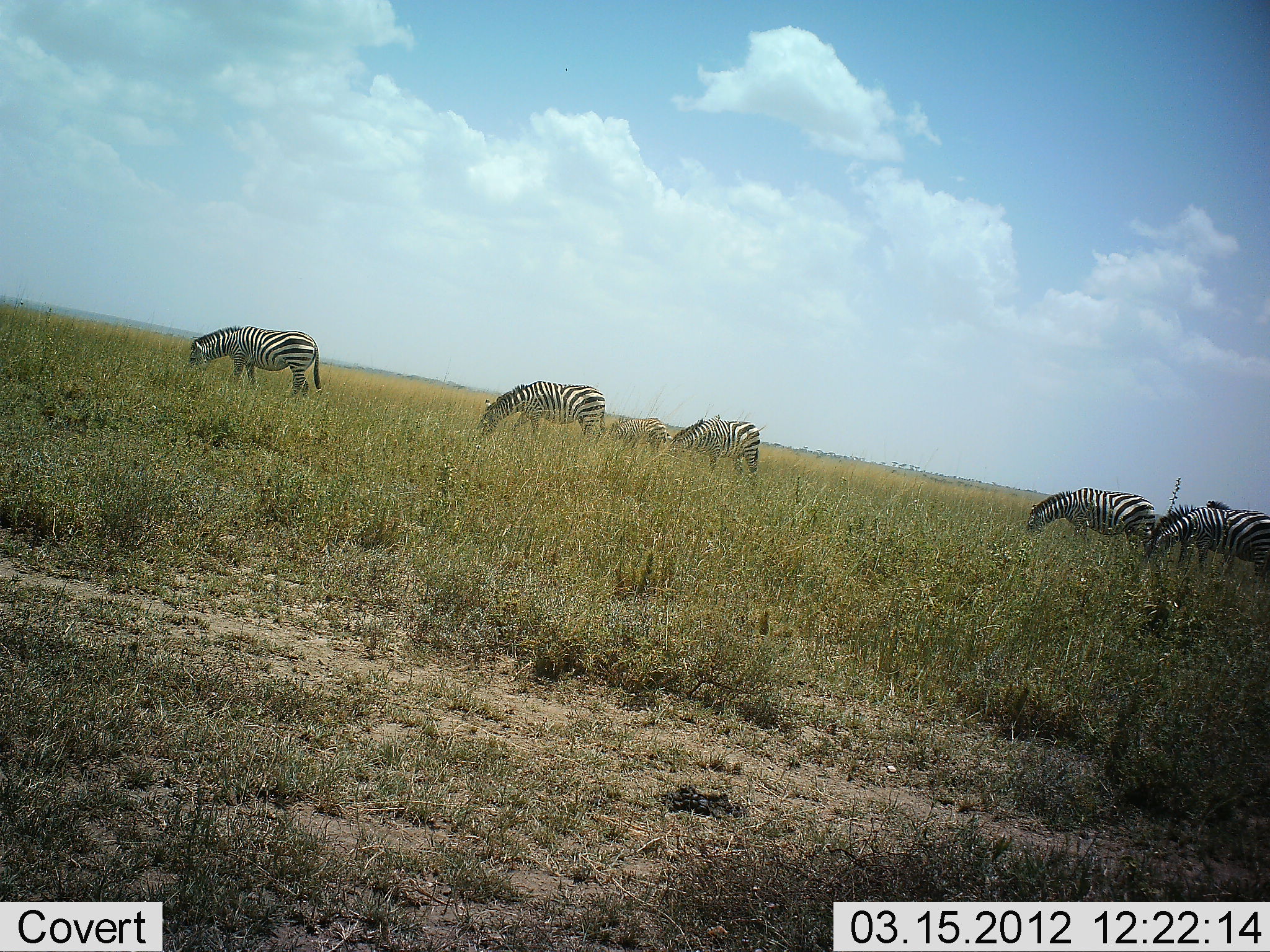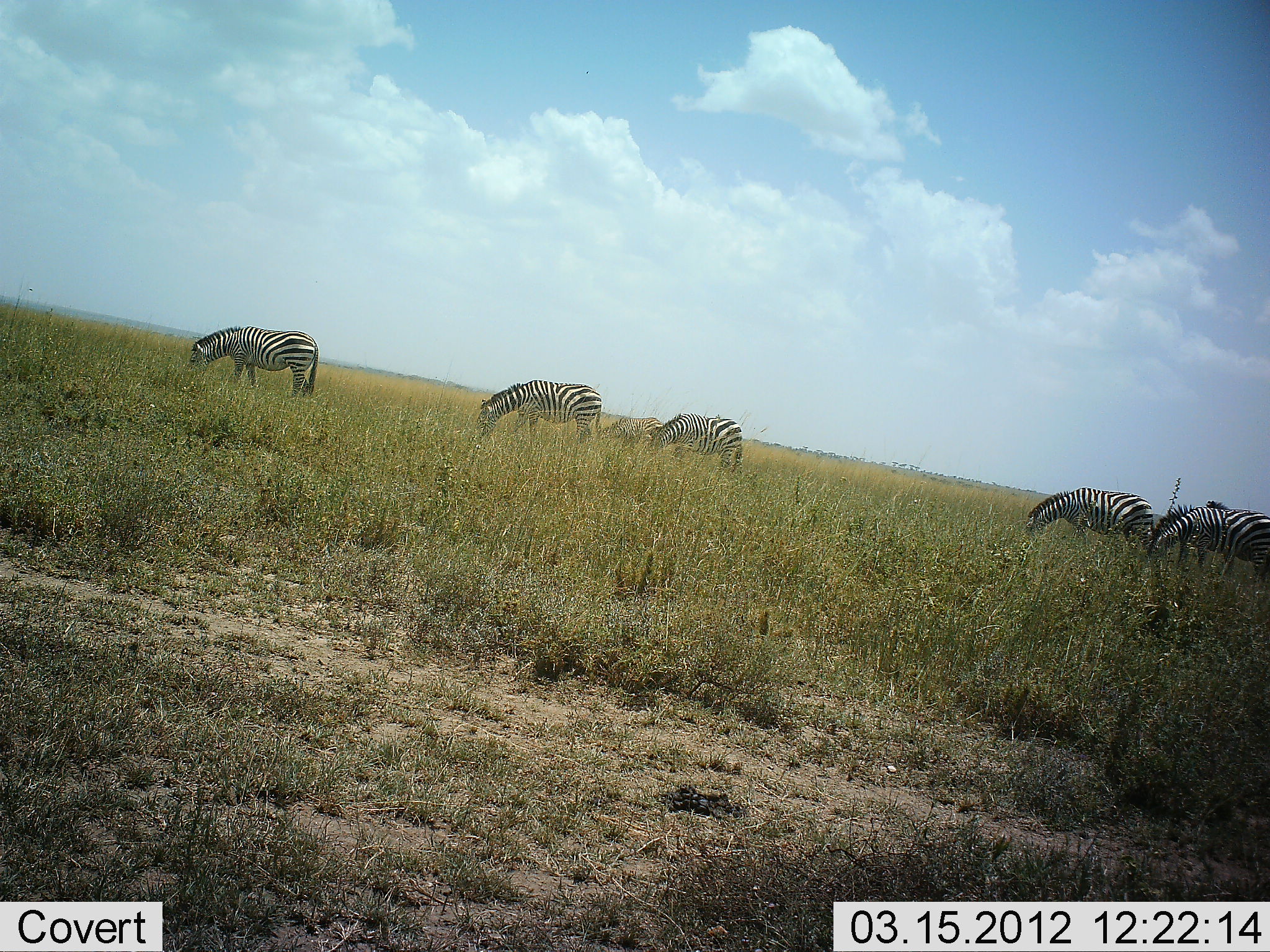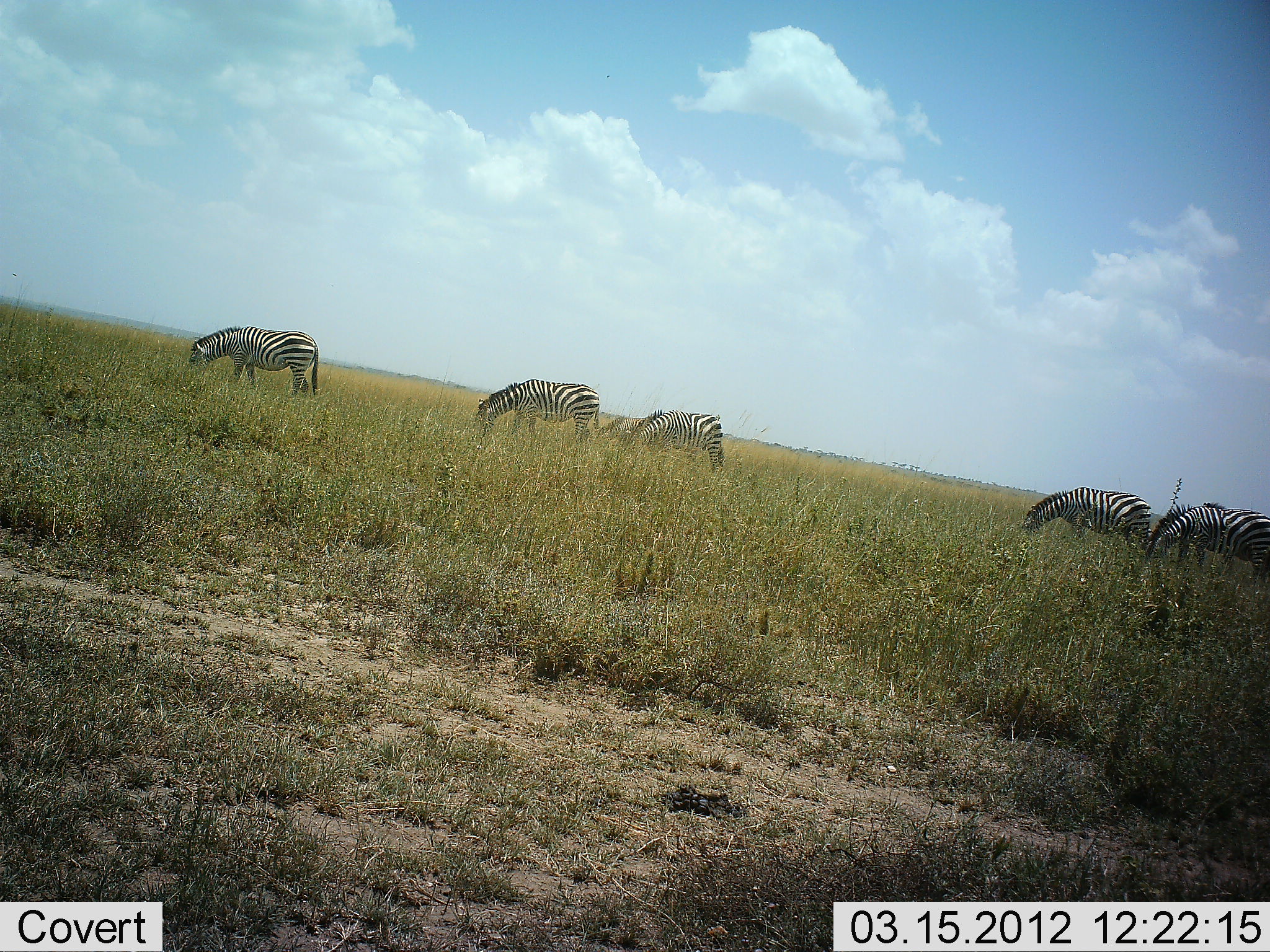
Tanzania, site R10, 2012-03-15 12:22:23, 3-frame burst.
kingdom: Animalia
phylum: Chordata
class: Mammalia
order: Perissodactyla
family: Equidae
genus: Equus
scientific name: Equus quagga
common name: plains zebra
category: zebra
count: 6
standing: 29%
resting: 0%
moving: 12%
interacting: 0%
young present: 0%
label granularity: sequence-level